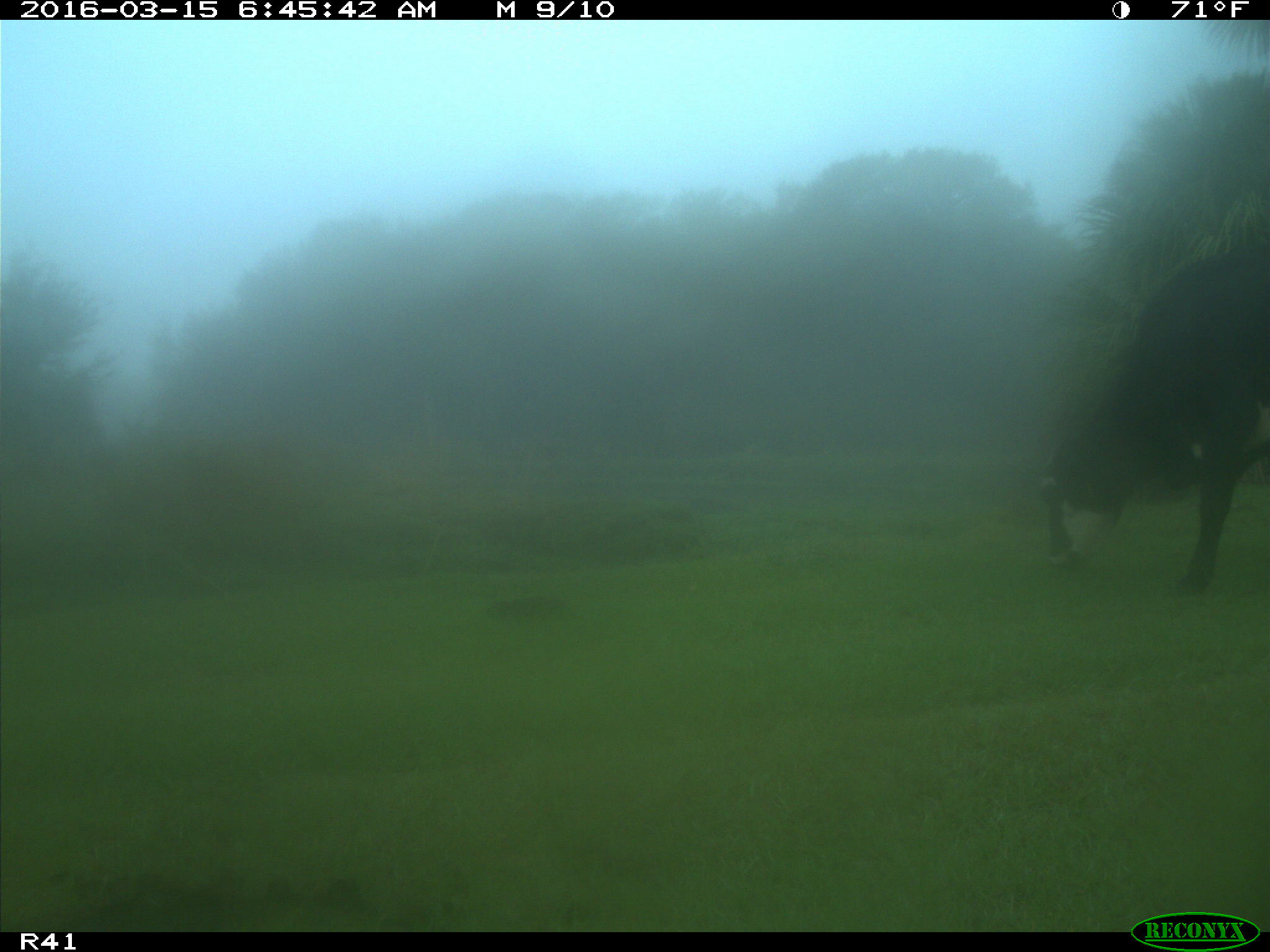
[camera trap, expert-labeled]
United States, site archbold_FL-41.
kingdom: Animalia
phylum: Chordata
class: Mammalia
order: Artiodactyla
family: Bovidae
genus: Bos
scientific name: Bos taurus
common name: domestic cow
Bos taurus (domestic cow).